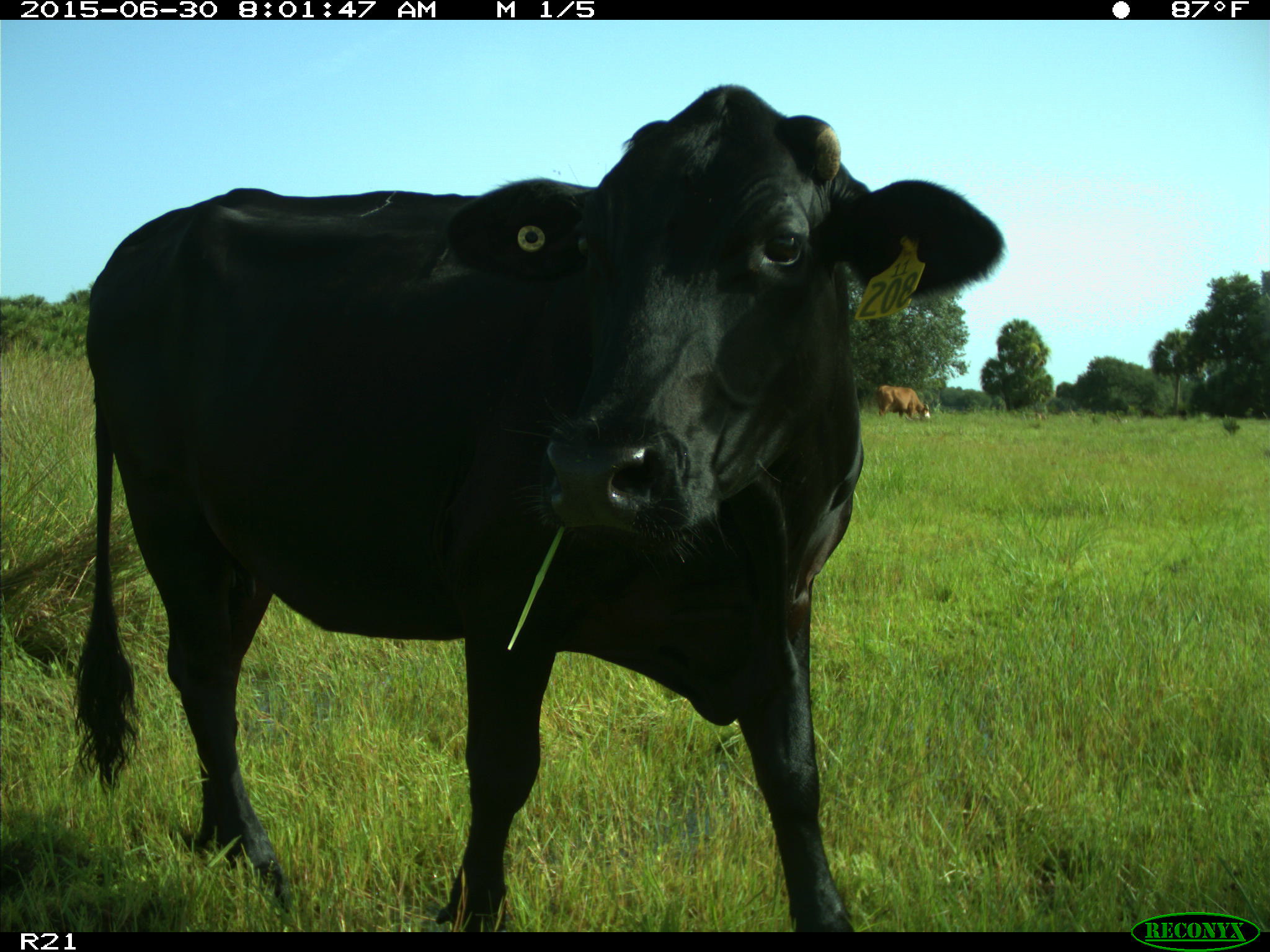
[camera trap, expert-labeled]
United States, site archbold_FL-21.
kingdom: Animalia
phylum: Chordata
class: Mammalia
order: Artiodactyla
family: Bovidae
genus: Bos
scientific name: Bos taurus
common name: domestic cow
Bos taurus (domestic cow).